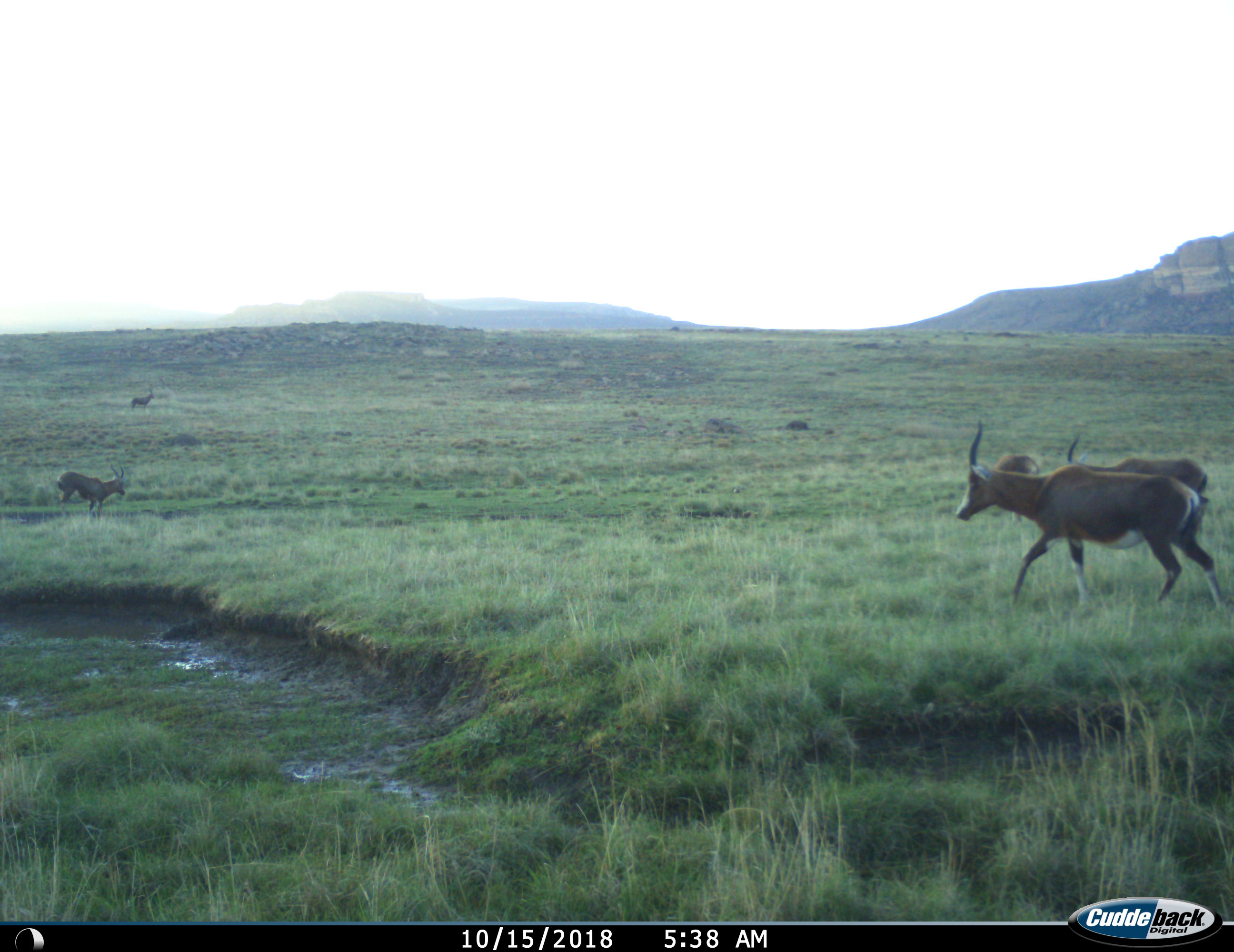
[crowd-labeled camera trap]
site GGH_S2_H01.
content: unidentified animal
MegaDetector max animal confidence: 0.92